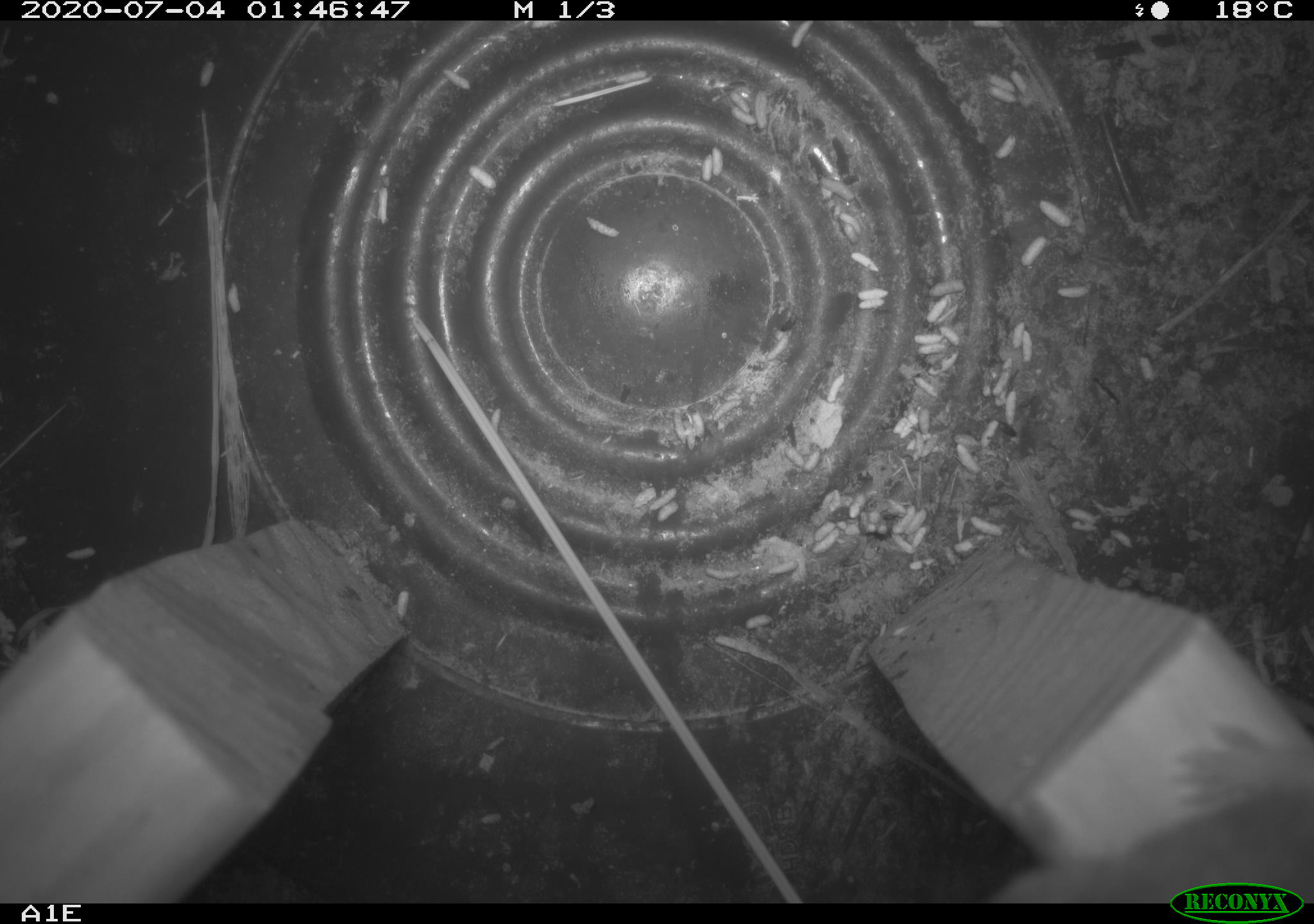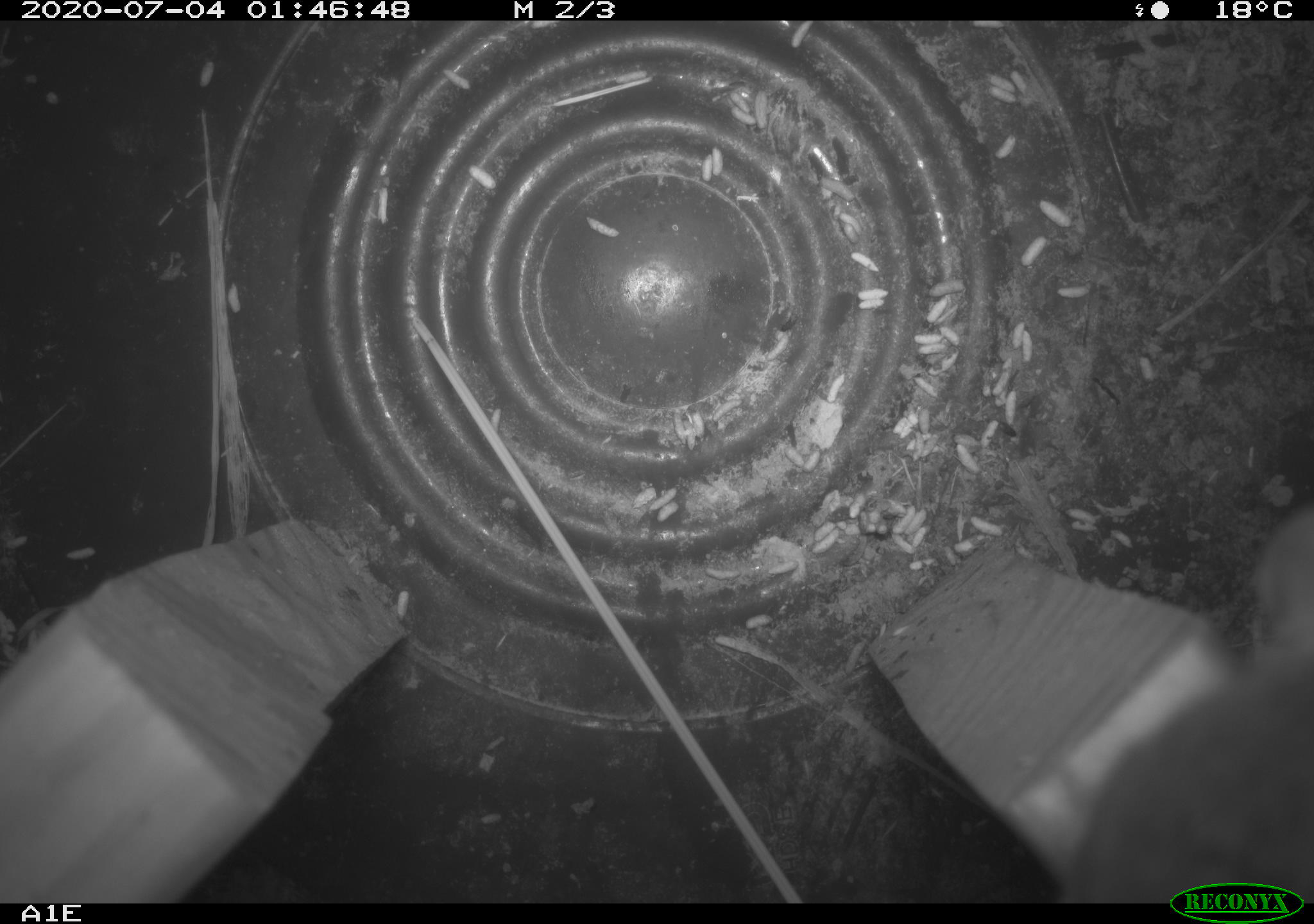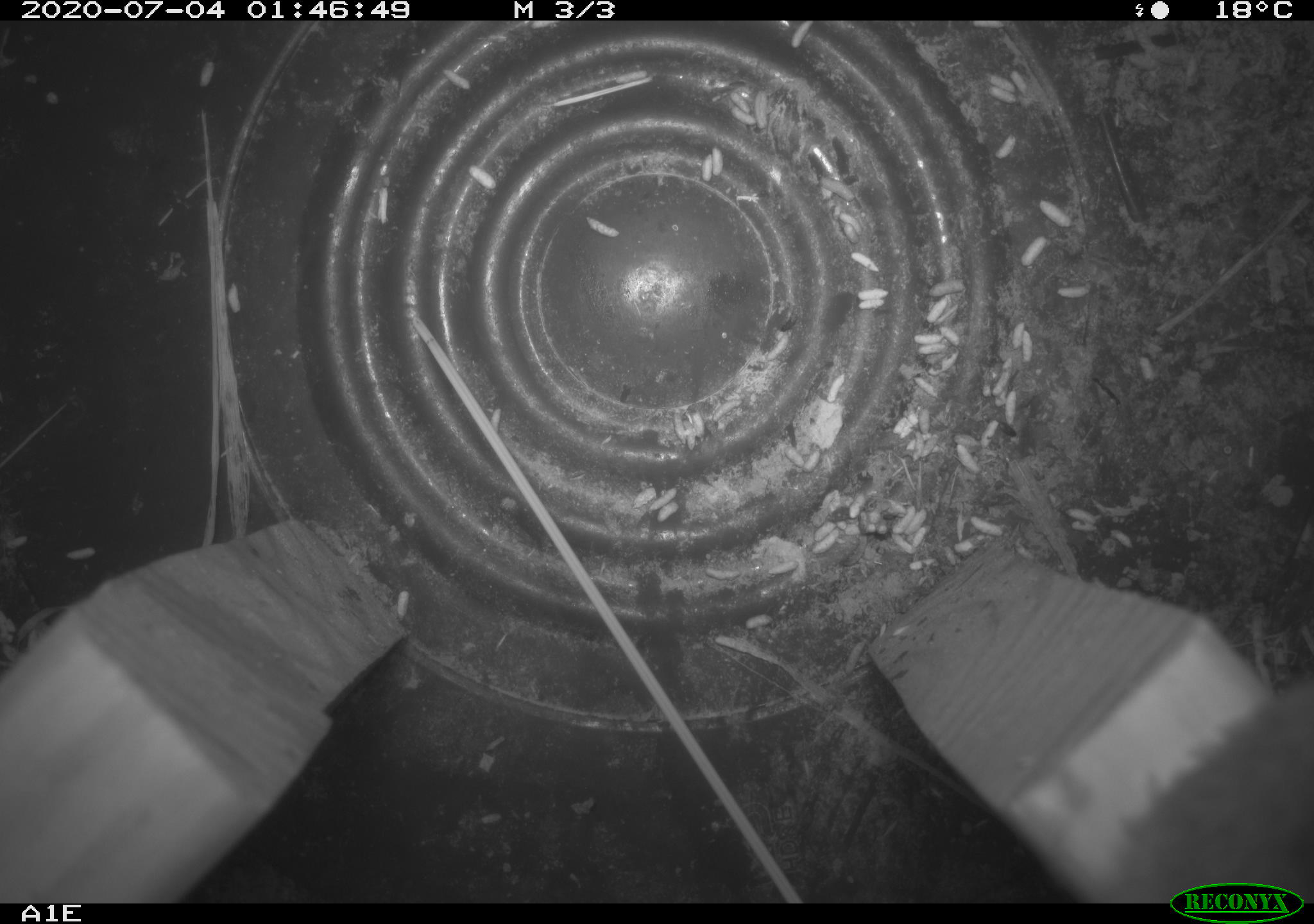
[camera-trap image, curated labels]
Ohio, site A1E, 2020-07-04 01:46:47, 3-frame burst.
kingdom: Animalia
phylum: Chordata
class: Mammalia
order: Rodentia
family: Cricetidae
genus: Peromyscus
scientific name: Peromyscus leucopus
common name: white-footed mouse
White-footed mouse (Peromyscus leucopus).